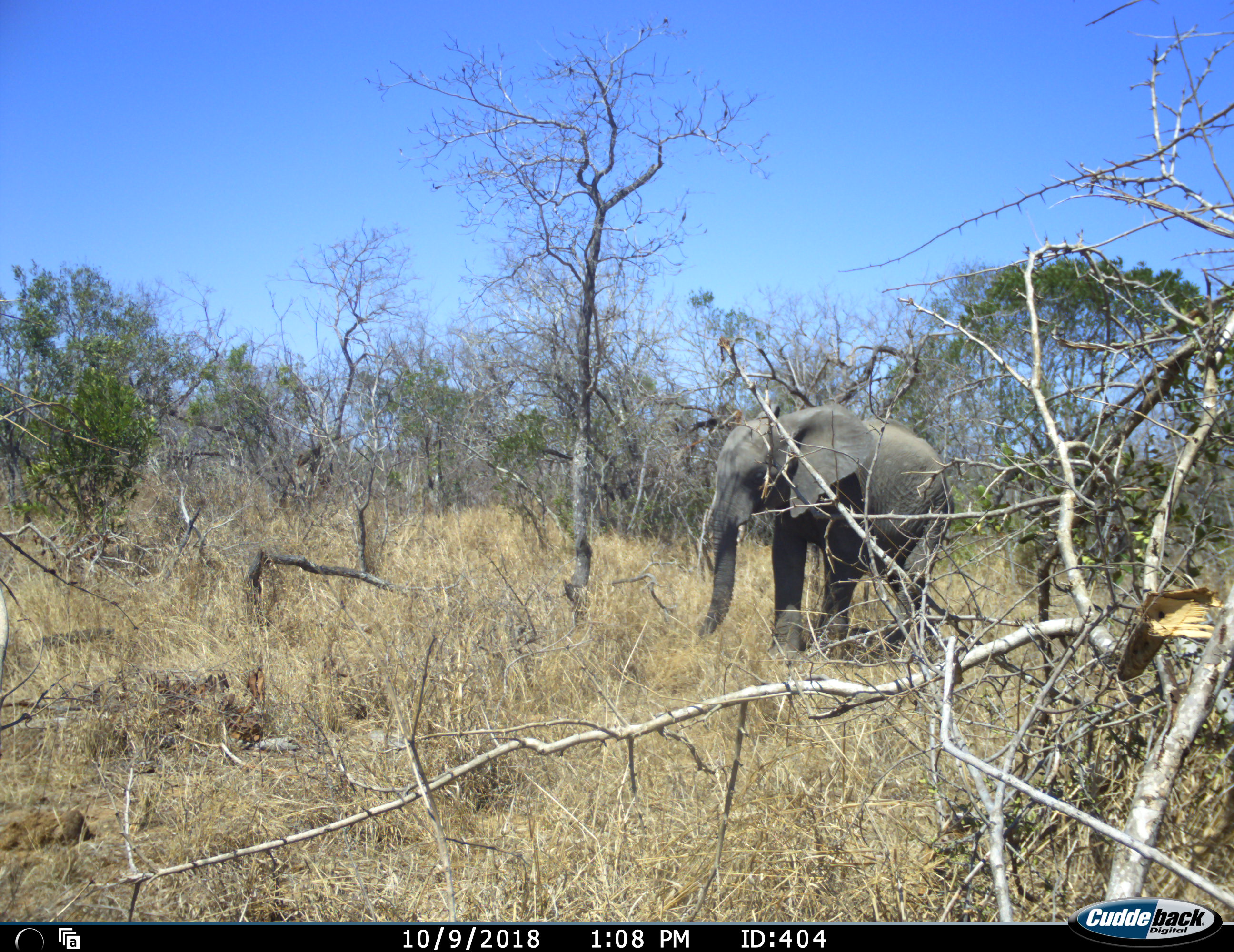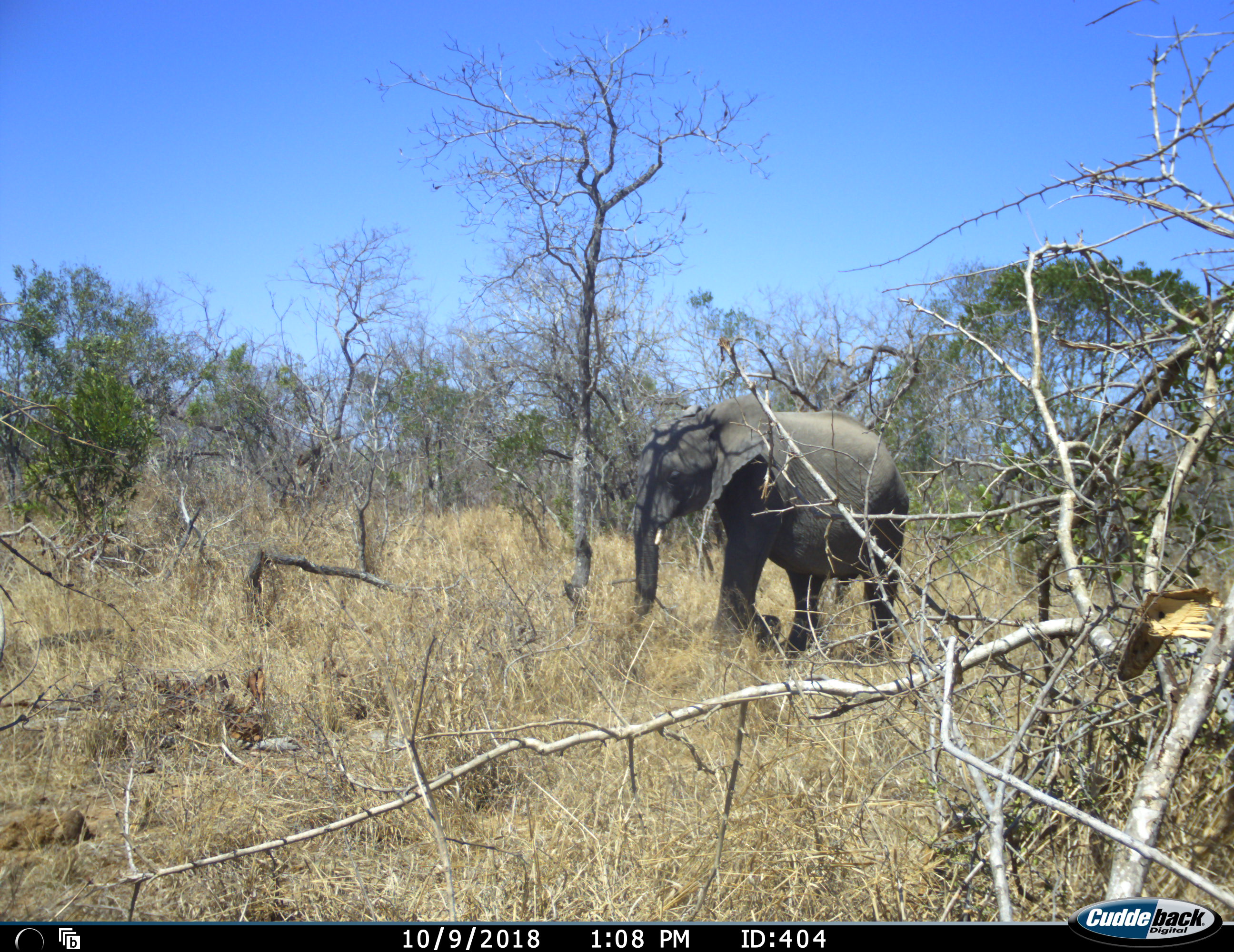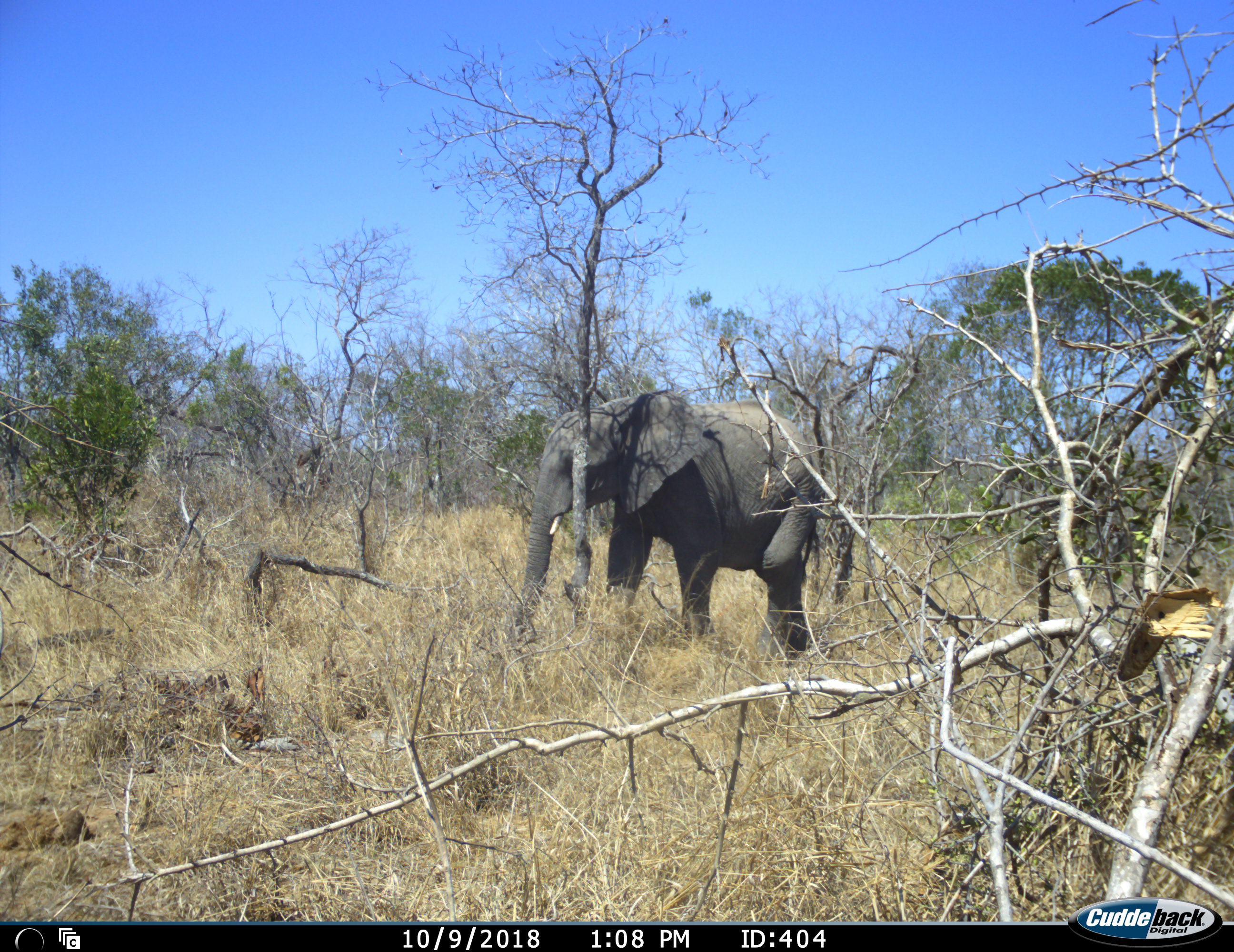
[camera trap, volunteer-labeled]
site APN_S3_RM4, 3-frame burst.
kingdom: Animalia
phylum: Chordata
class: Mammalia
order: Proboscidea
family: Elephantidae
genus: Loxodonta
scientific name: Loxodonta africana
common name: african bush elephant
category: elephant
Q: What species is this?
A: Elephant (african bush elephant) (Loxodonta africana).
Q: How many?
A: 1.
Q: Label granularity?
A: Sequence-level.